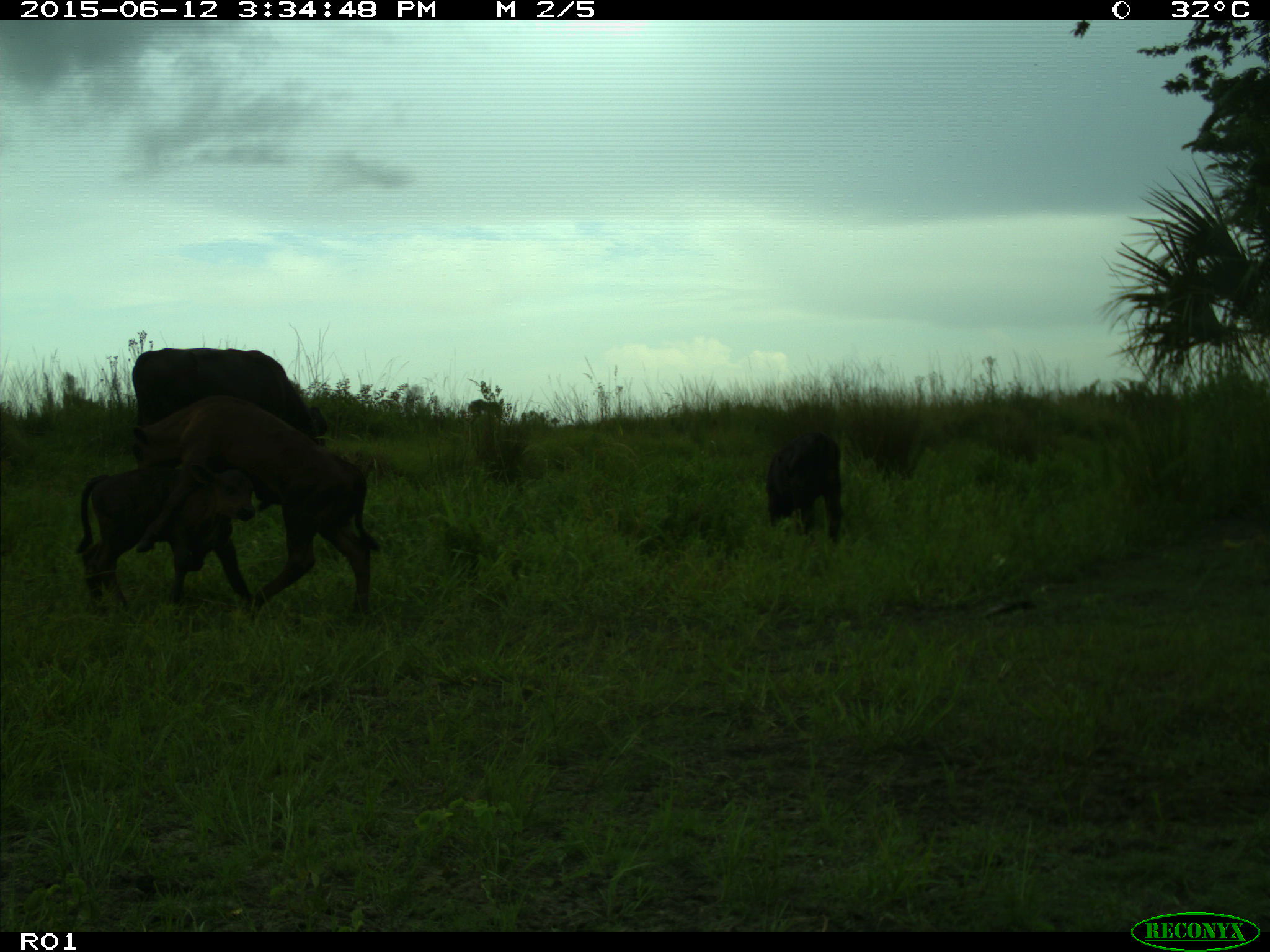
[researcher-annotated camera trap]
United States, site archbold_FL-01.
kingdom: Animalia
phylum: Chordata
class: Mammalia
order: Artiodactyla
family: Bovidae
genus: Bos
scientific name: Bos taurus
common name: domestic cow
Bos taurus (domestic cow).